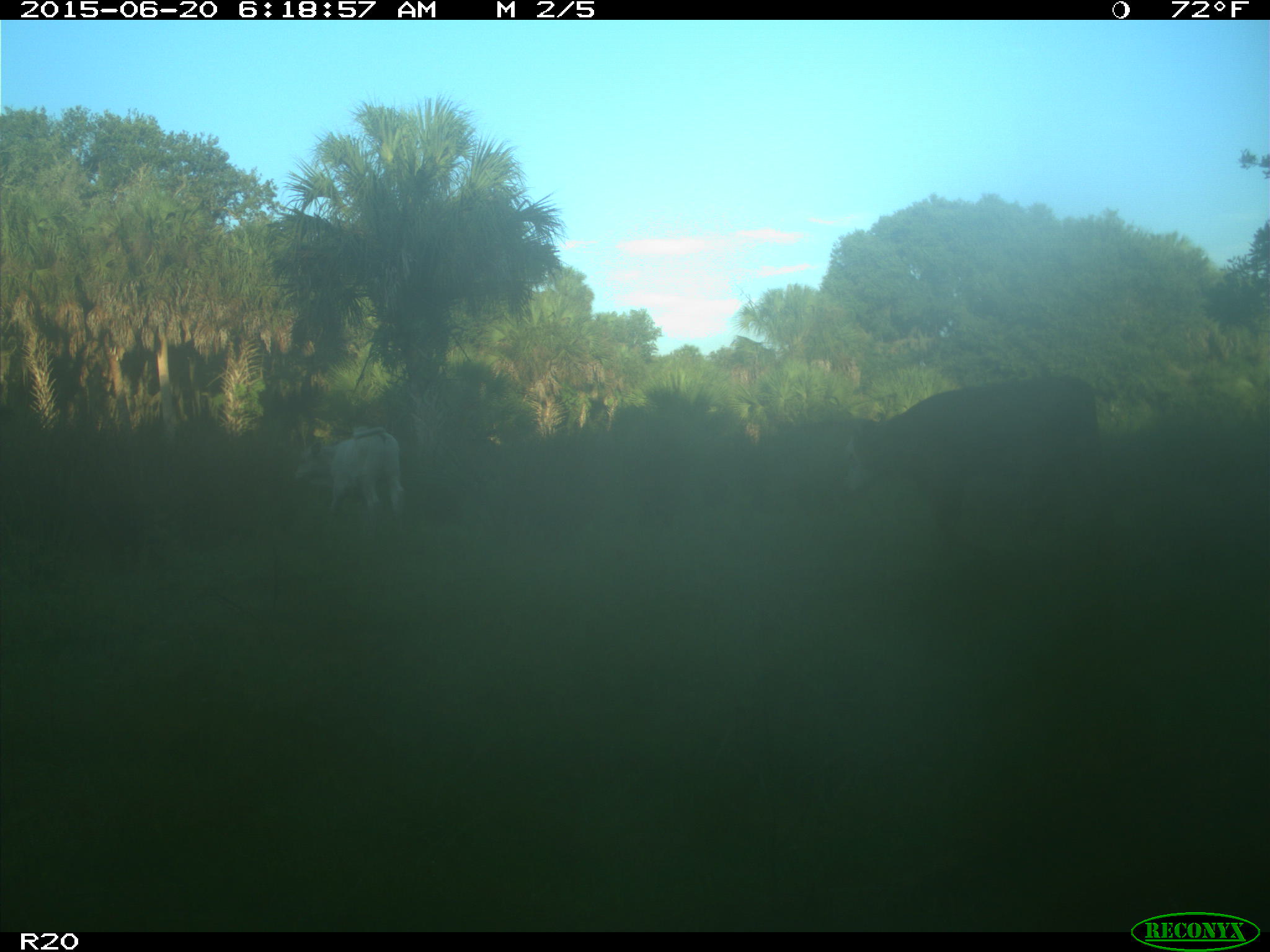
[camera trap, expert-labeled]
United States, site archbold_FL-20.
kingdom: Animalia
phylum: Chordata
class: Mammalia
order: Artiodactyla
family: Bovidae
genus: Bos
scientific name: Bos taurus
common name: domestic cow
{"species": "Bos taurus (domestic cow)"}